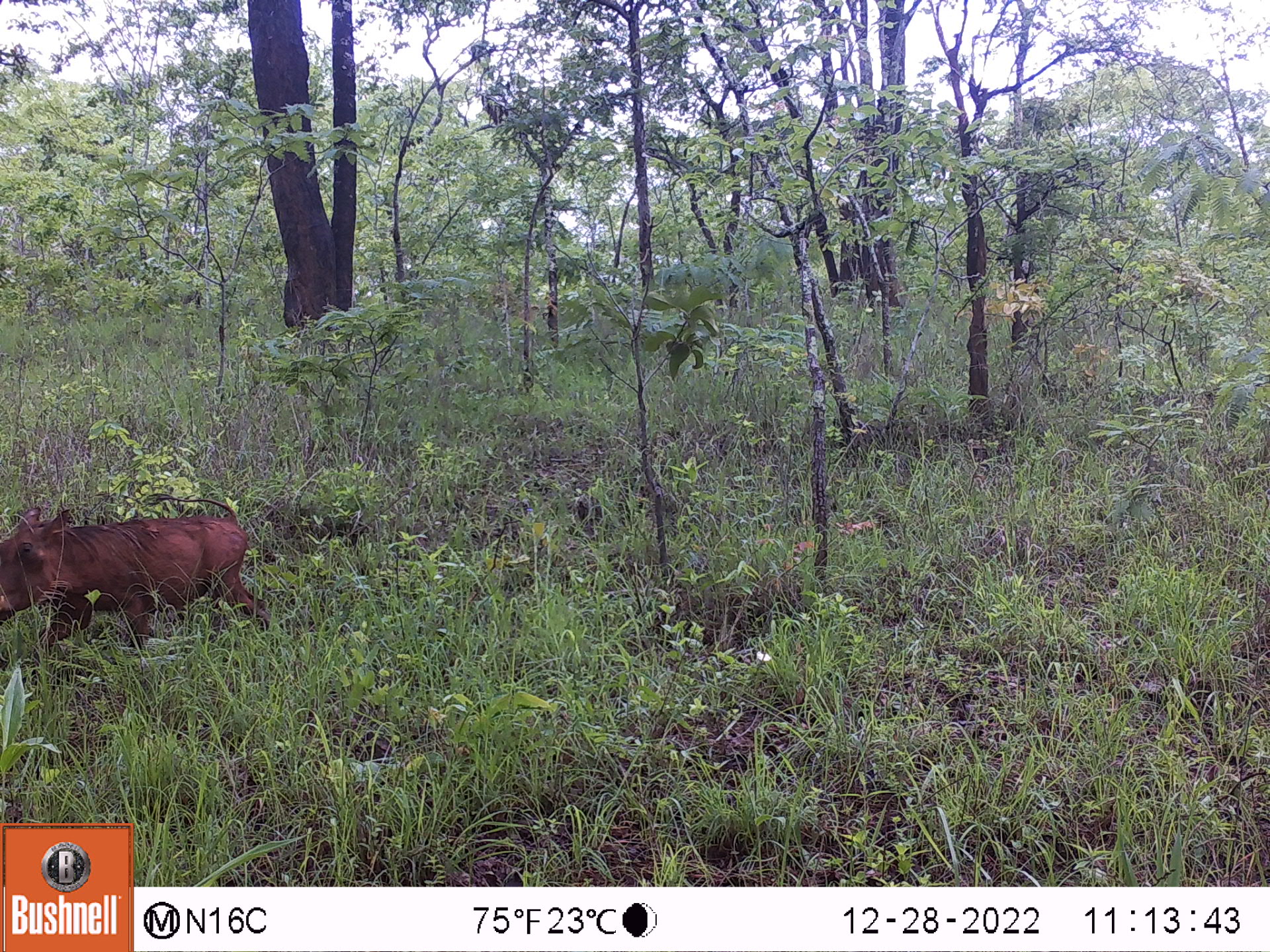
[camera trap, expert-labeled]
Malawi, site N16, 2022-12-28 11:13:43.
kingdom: Animalia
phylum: Chordata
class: Mammalia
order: Artiodactyla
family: Suidae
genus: Phacochoerus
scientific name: Phacochoerus africanus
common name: common warthog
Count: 1.